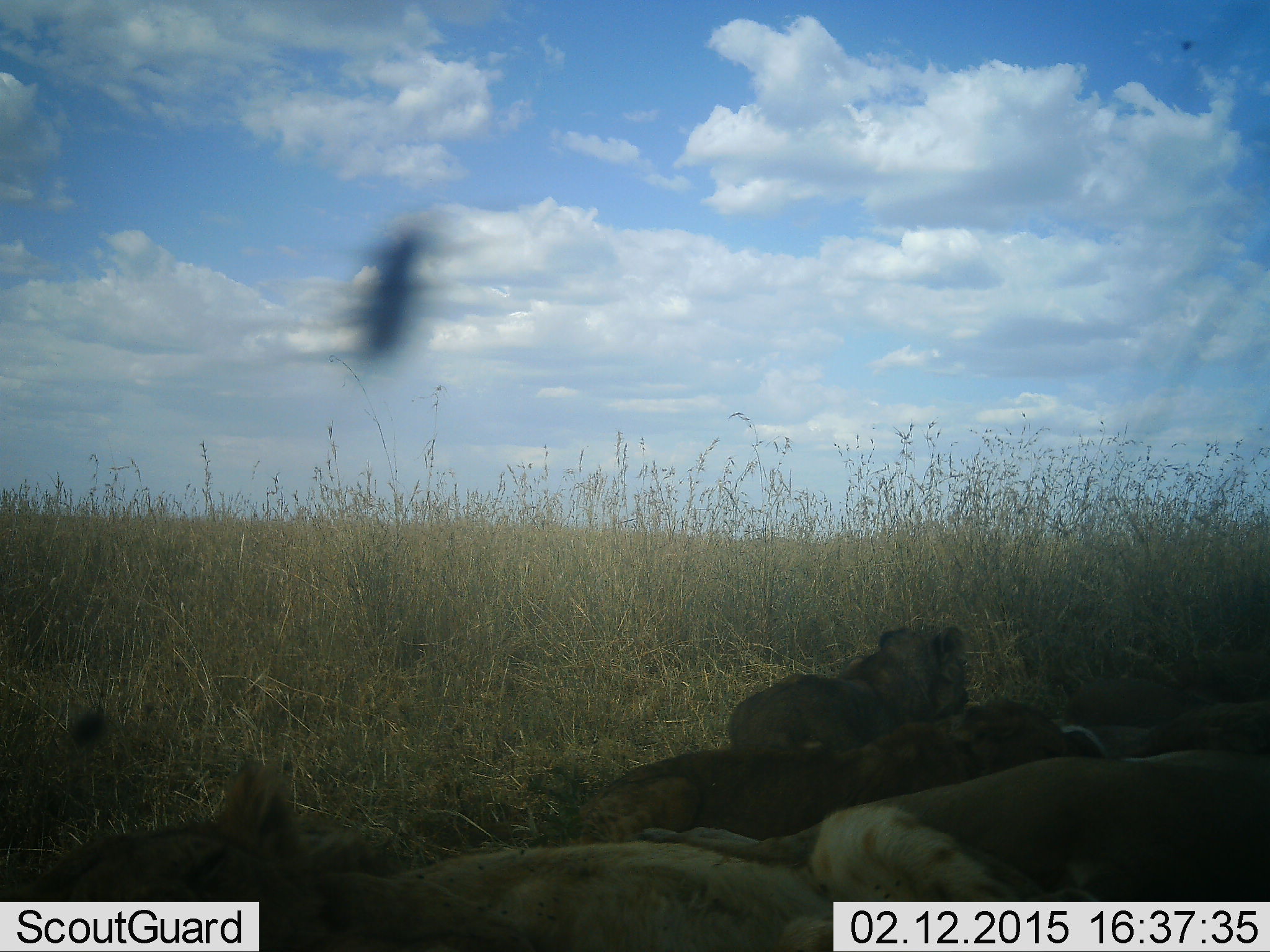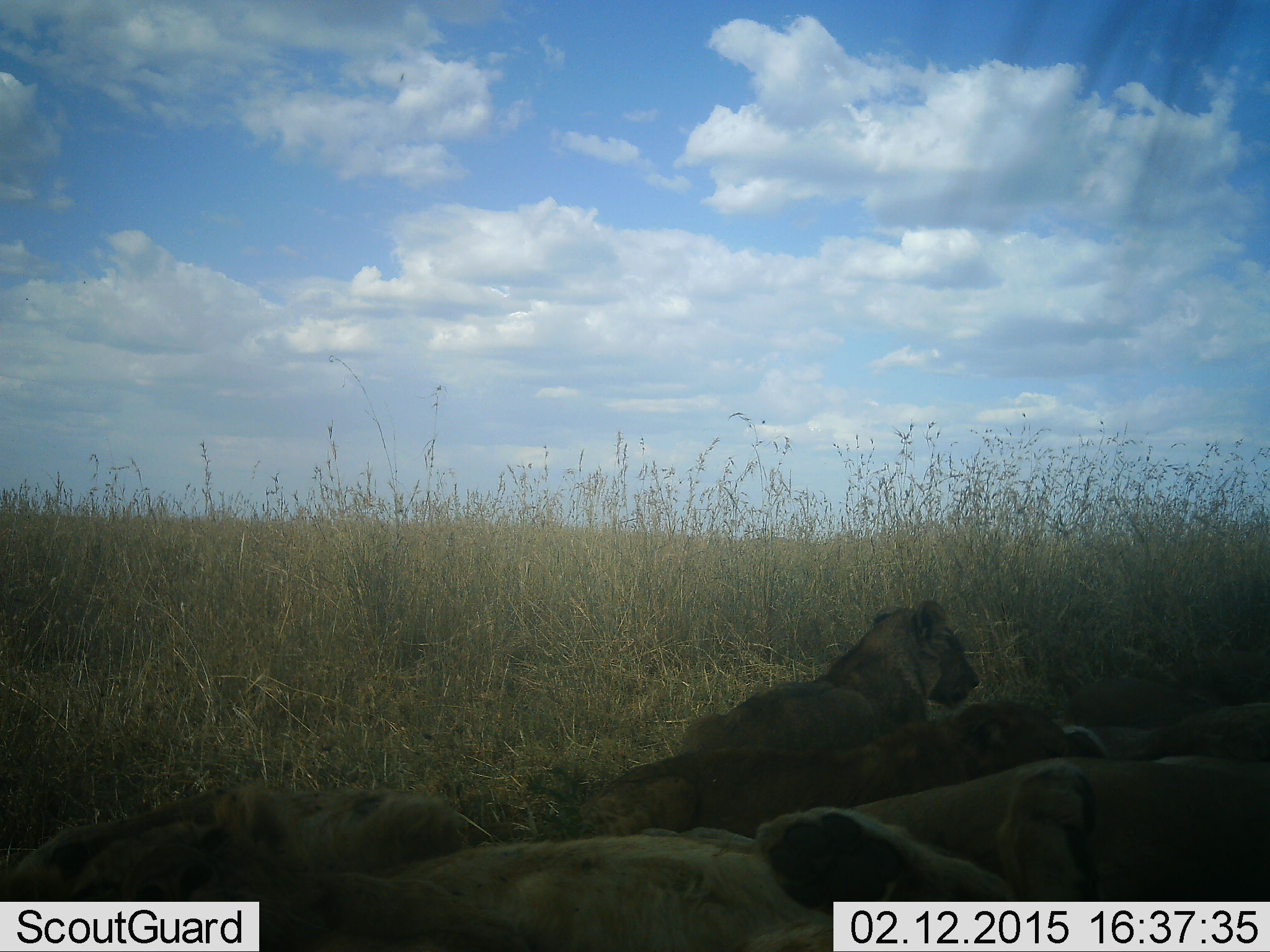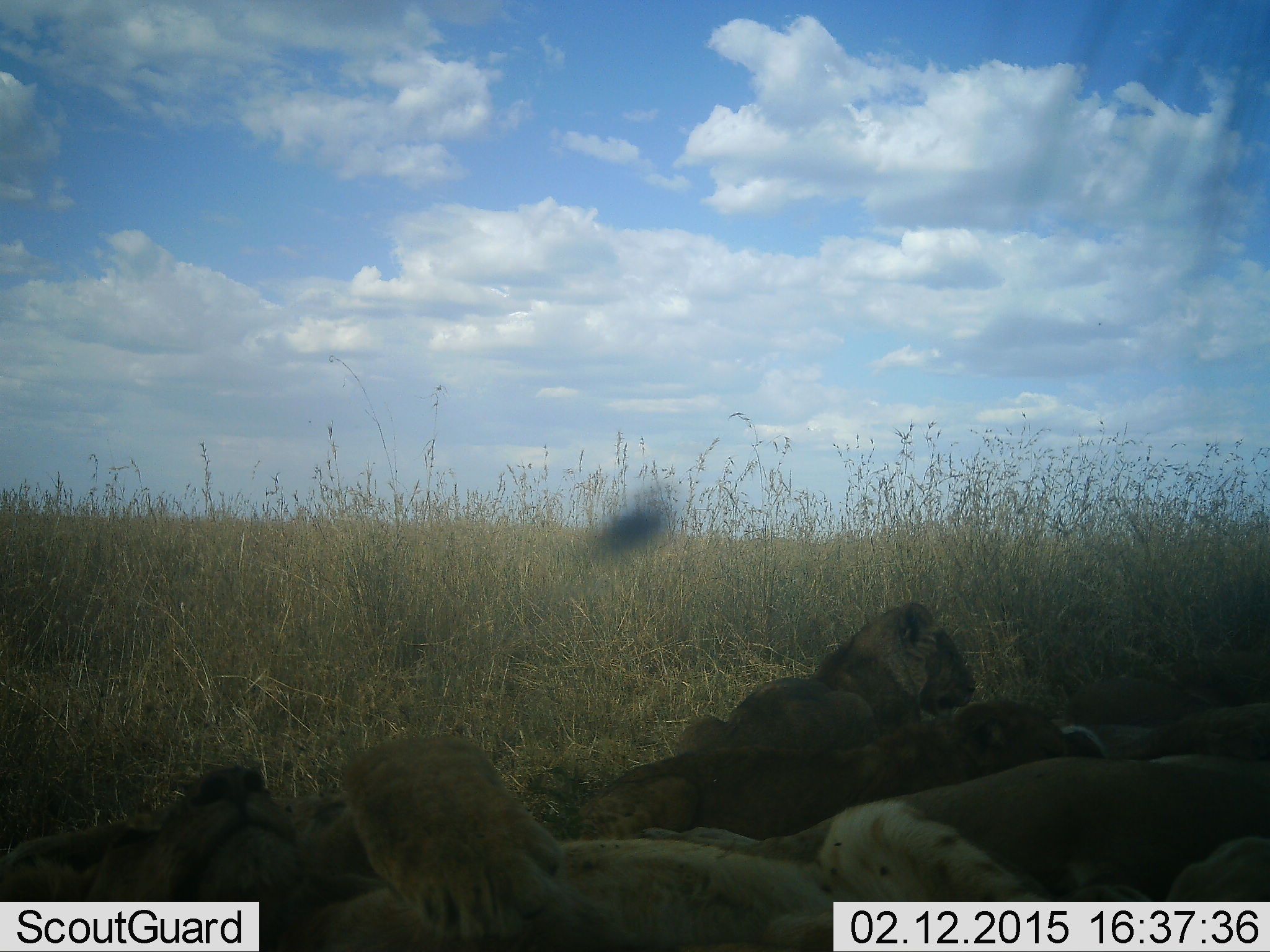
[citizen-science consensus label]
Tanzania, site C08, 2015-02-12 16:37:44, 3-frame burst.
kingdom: Animalia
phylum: Chordata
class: Mammalia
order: Carnivora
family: Felidae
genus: Panthera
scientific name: Panthera leo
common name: lion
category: lionfemale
Lionfemale (lion) (Panthera leo), count 5. Behavior (volunteer vote fractions): standing 6%, resting 100%, moving 0%, interacting 12%. Young present (vote fraction): 38%. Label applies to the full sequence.